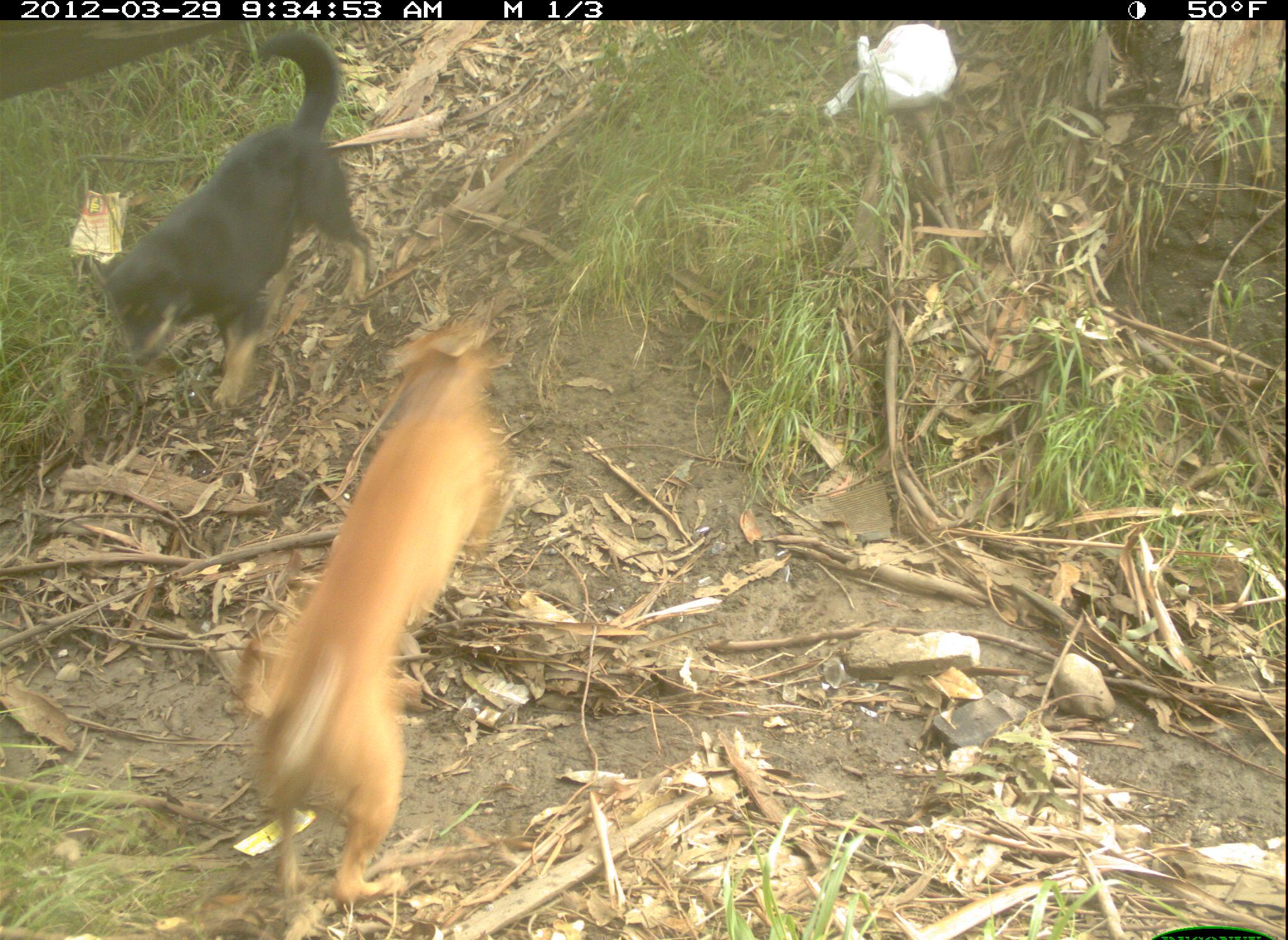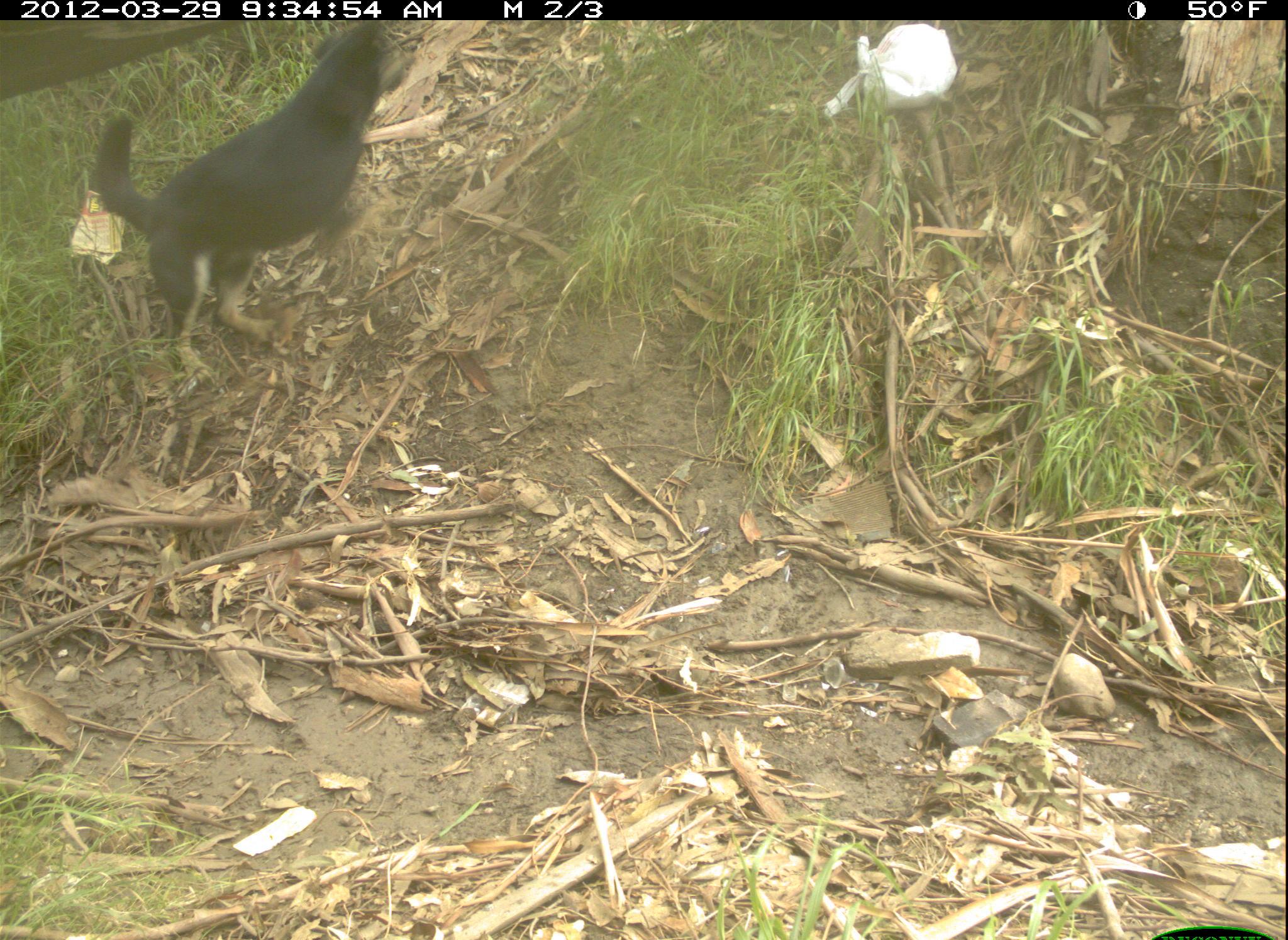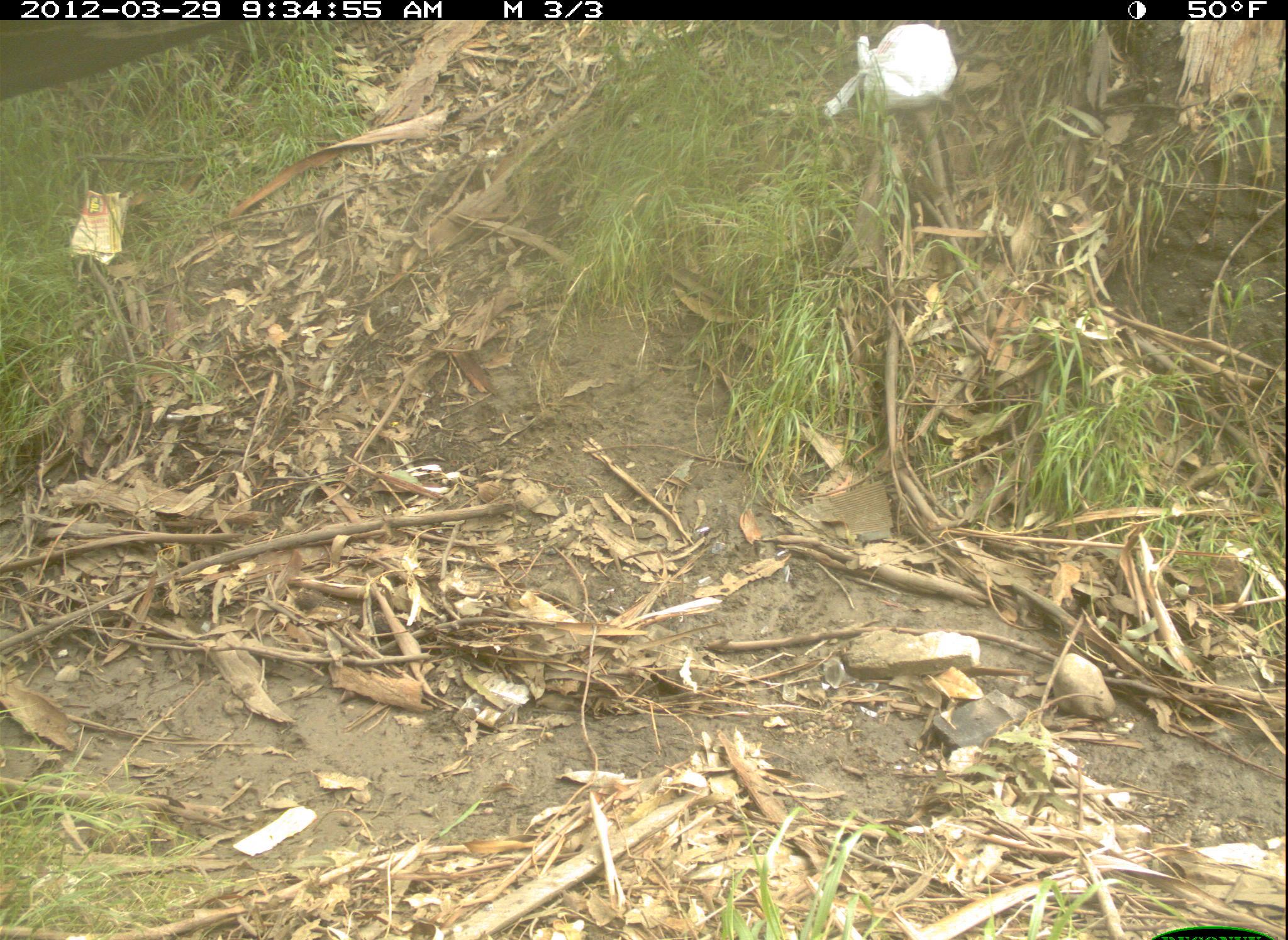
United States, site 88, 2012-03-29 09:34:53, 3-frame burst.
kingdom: Animalia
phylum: Chordata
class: Mammalia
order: Carnivora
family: Canidae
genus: Canis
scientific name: Canis familiaris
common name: domestic dog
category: dog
Dog (domestic dog) (Canis familiaris).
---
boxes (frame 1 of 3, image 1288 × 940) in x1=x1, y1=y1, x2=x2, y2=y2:
dog: x1=250, y1=316, x2=512, y2=908; x1=92, y1=31, x2=399, y2=399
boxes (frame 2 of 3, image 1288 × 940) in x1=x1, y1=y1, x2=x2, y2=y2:
dog: x1=87, y1=13, x2=436, y2=387